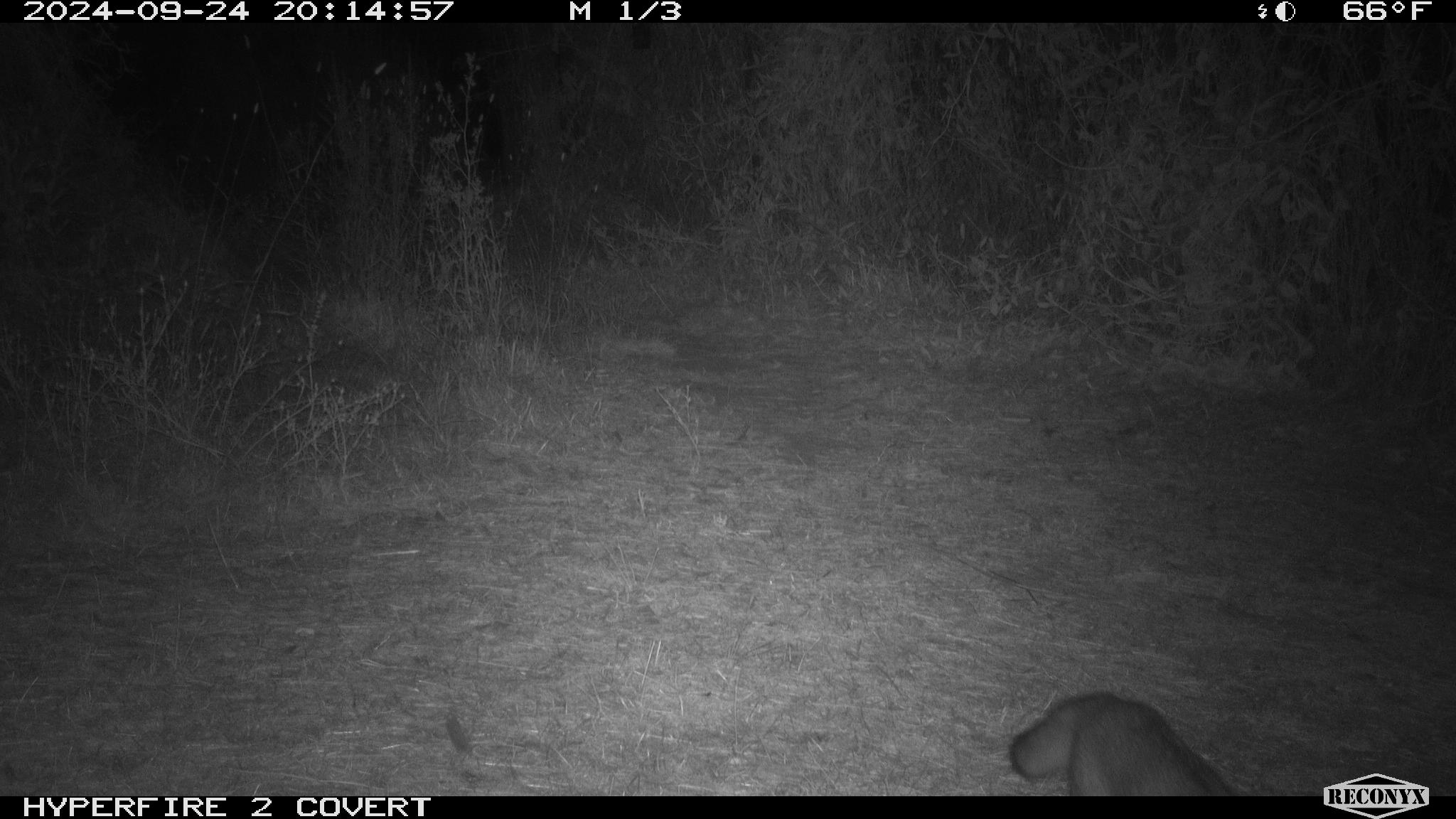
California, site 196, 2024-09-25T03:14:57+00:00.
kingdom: Animalia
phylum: Chordata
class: Mammalia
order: Carnivora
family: Canidae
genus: Urocyon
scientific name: Urocyon cinereoargenteus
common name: gray fox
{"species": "gray fox (Urocyon cinereoargenteus)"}